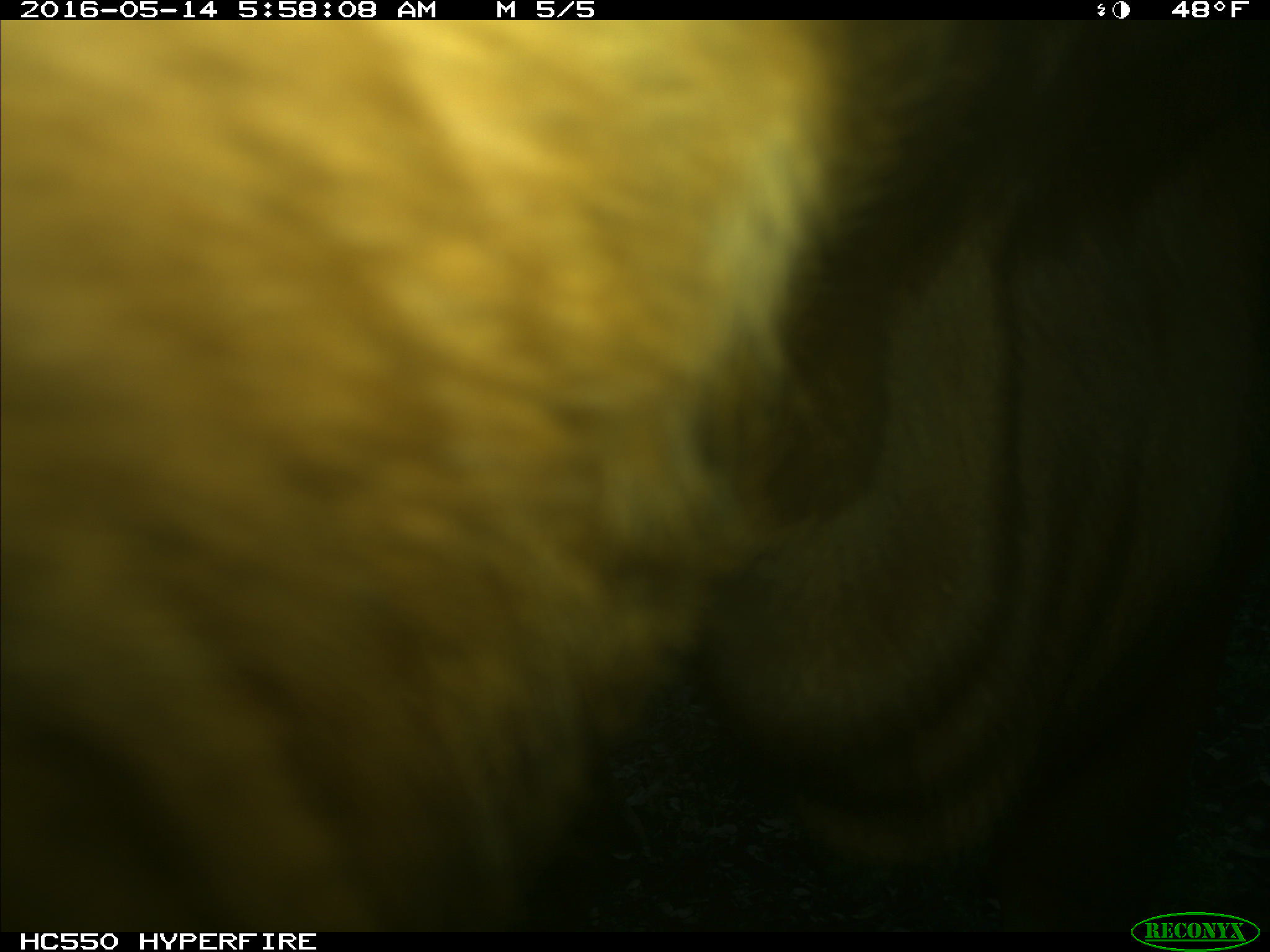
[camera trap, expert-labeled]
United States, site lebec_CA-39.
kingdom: Animalia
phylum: Chordata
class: Mammalia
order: Artiodactyla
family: Bovidae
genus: Bos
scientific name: Bos taurus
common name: domestic cow